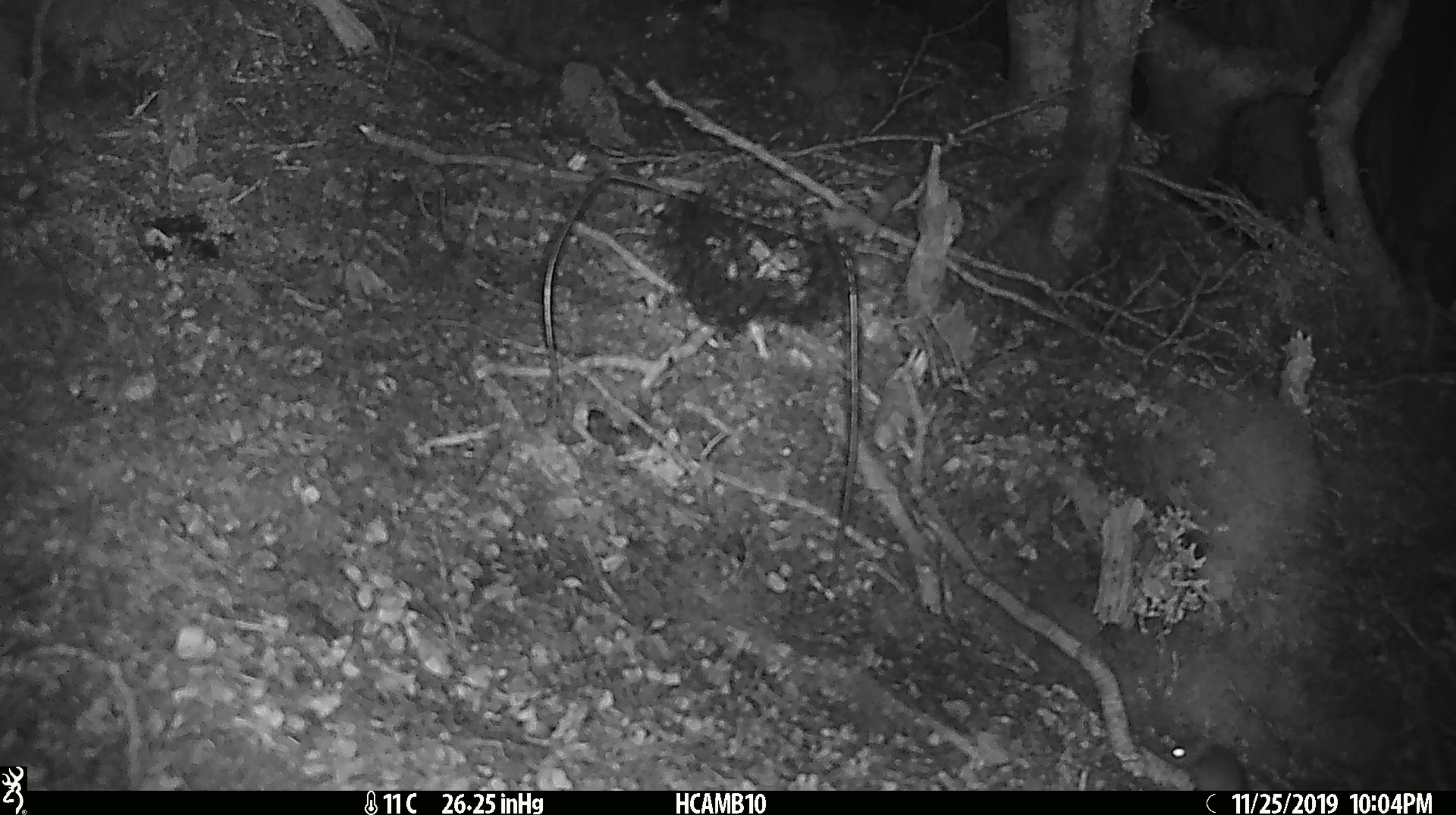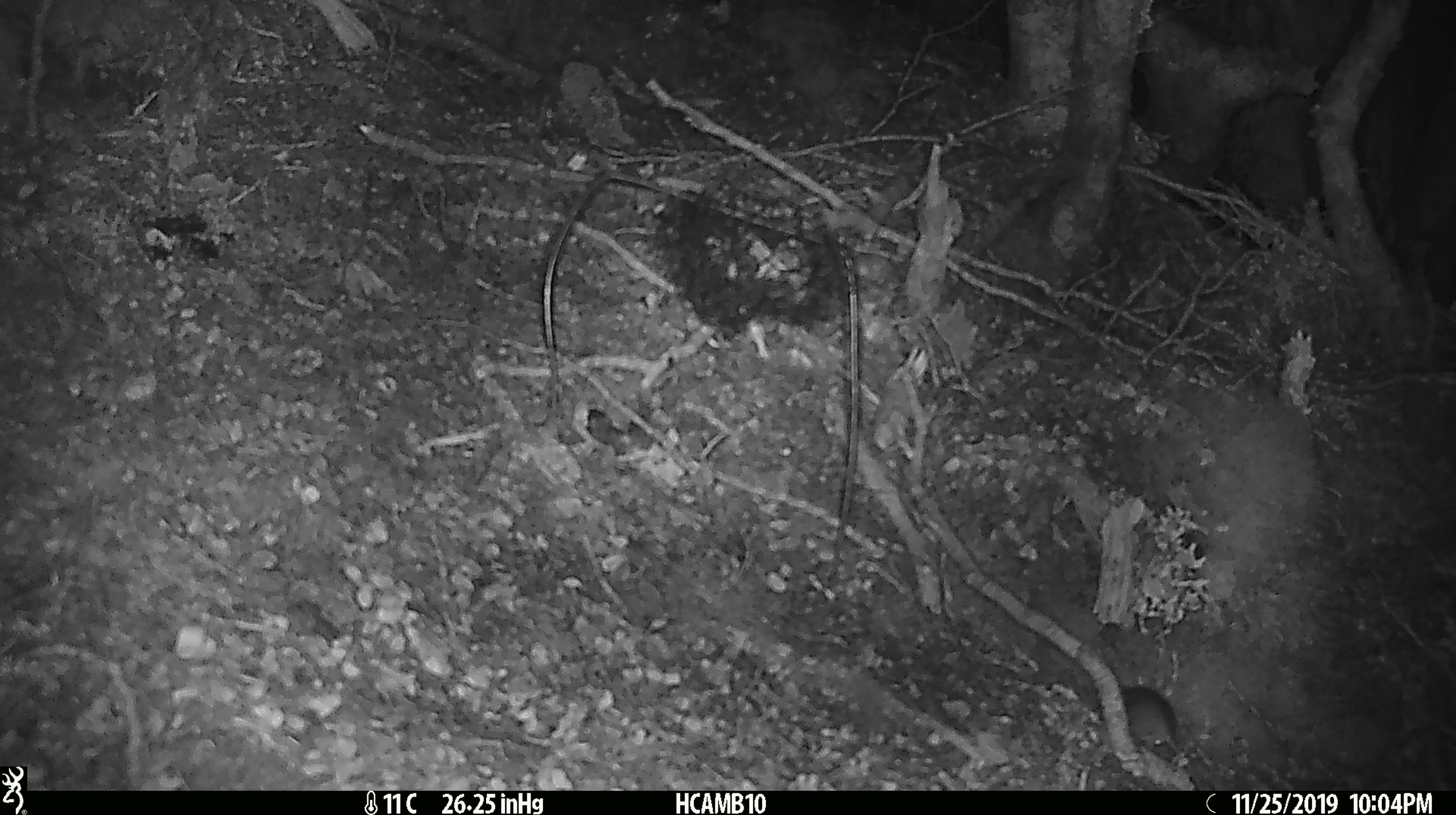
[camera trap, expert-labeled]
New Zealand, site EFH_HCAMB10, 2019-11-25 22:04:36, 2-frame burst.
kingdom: Animalia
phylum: Chordata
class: Mammalia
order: Rodentia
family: Muridae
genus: Mus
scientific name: Mus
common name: mouse